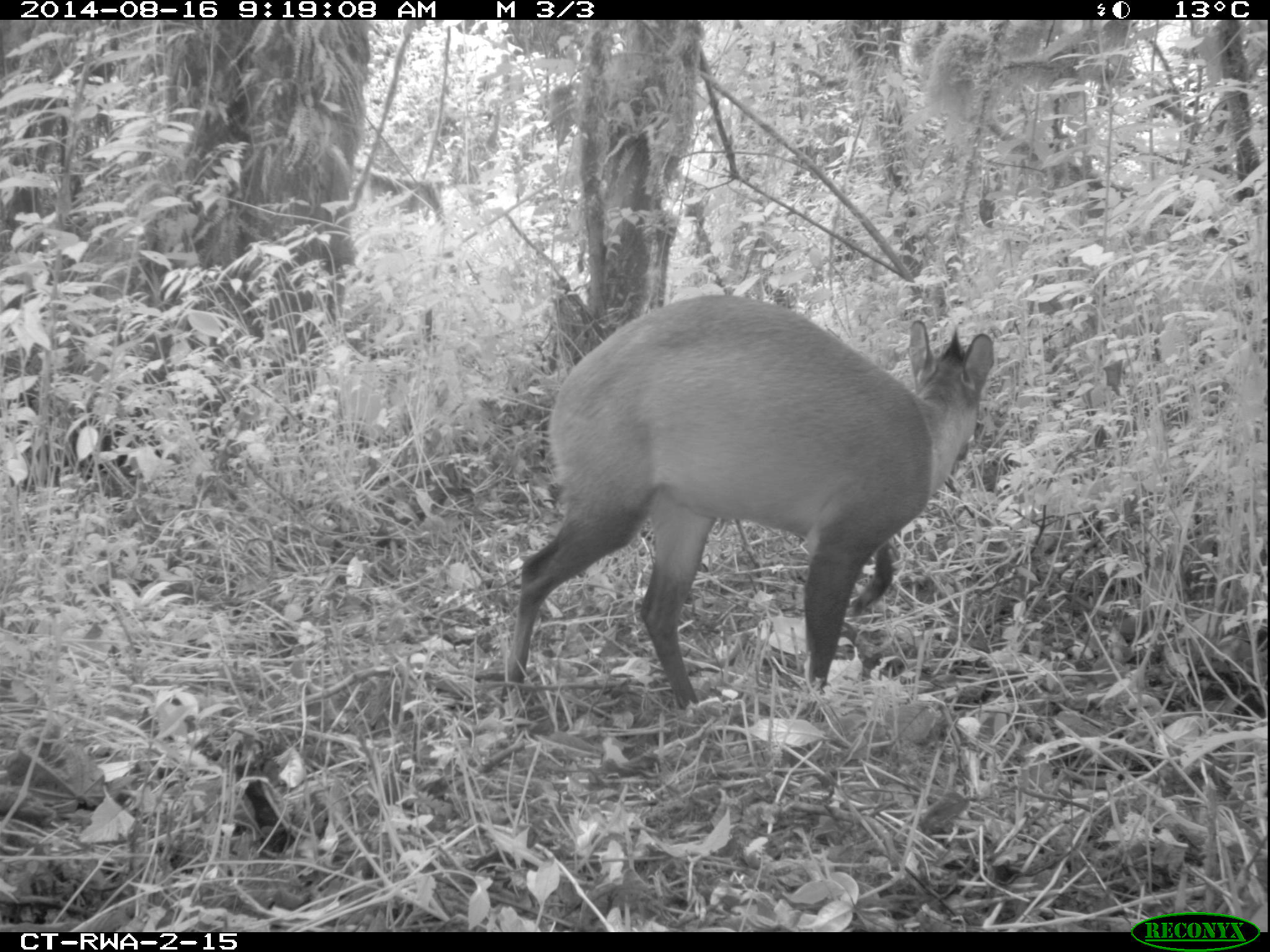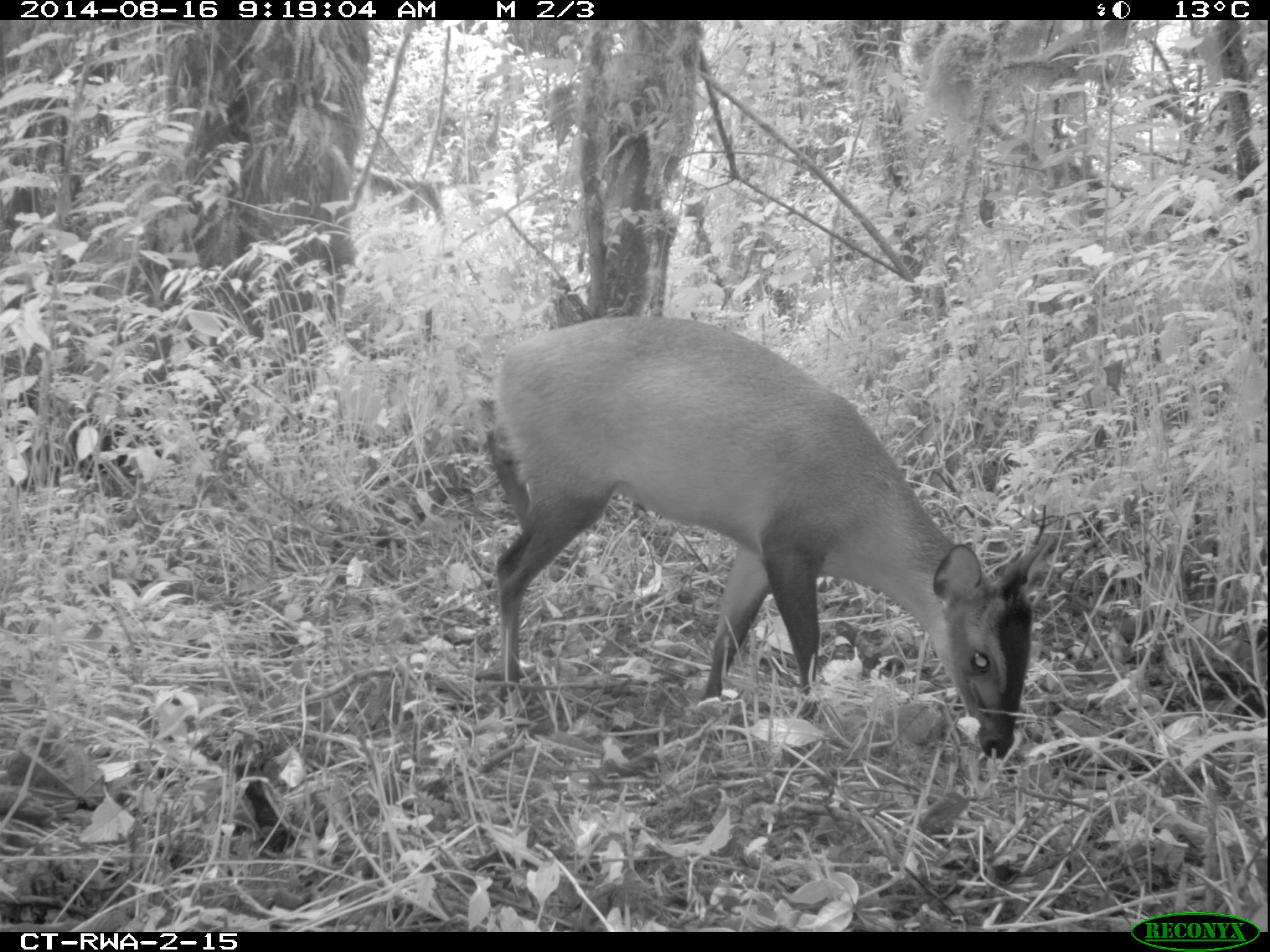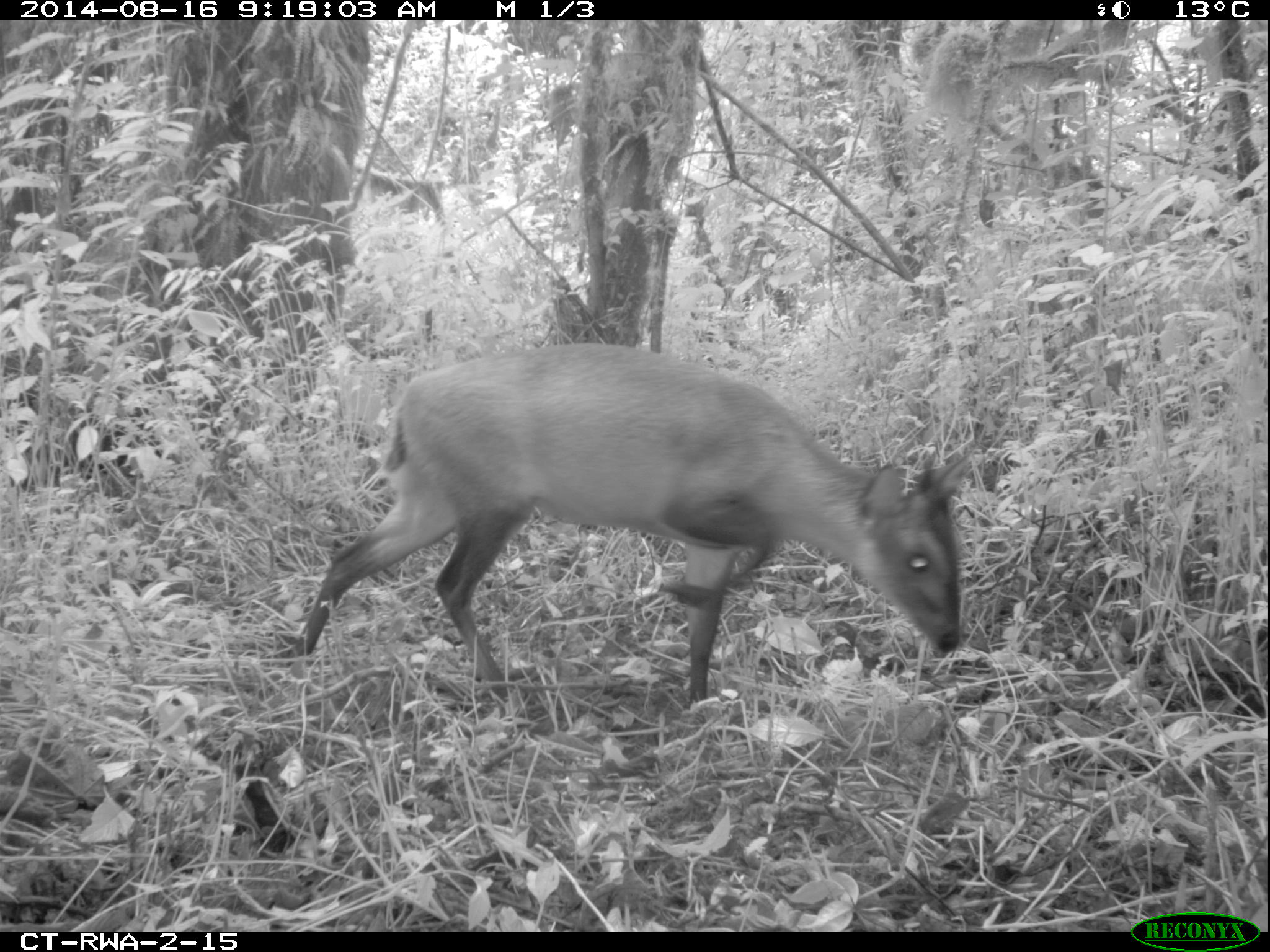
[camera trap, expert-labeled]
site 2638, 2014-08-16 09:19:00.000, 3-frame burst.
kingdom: Animalia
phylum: Chordata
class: Mammalia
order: Artiodactyla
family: Bovidae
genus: Cephalophus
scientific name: Cephalophus nigrifrons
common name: black-fronted duiker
Cephalophus nigrifrons (black-fronted duiker), count 1.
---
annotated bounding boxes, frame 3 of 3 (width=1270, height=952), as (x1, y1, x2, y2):
cephalophus nigrifrons: (278, 334, 965, 735)